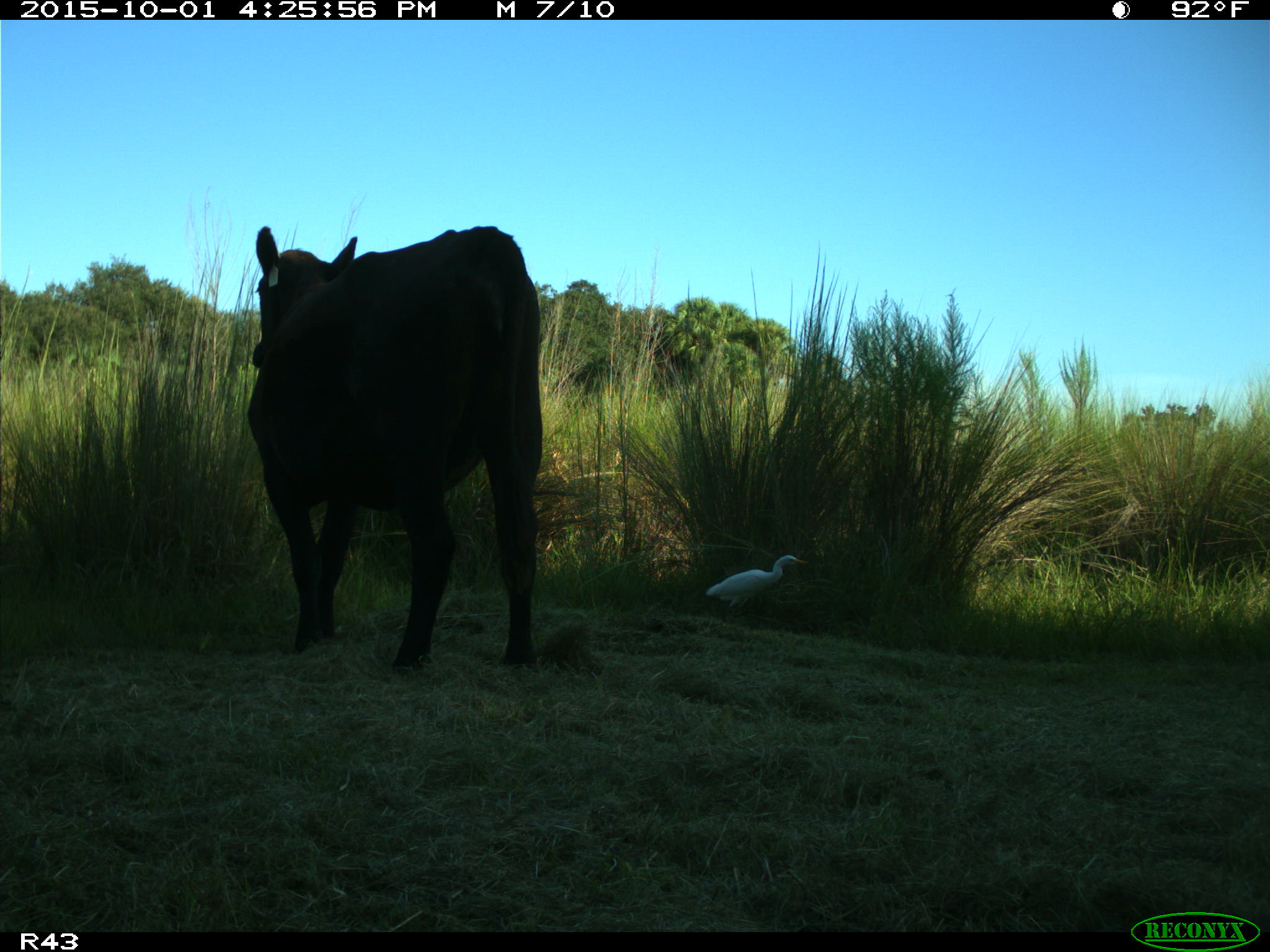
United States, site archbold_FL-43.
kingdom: Animalia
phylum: Chordata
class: Mammalia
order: Artiodactyla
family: Bovidae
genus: Bos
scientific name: Bos taurus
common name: domestic cow